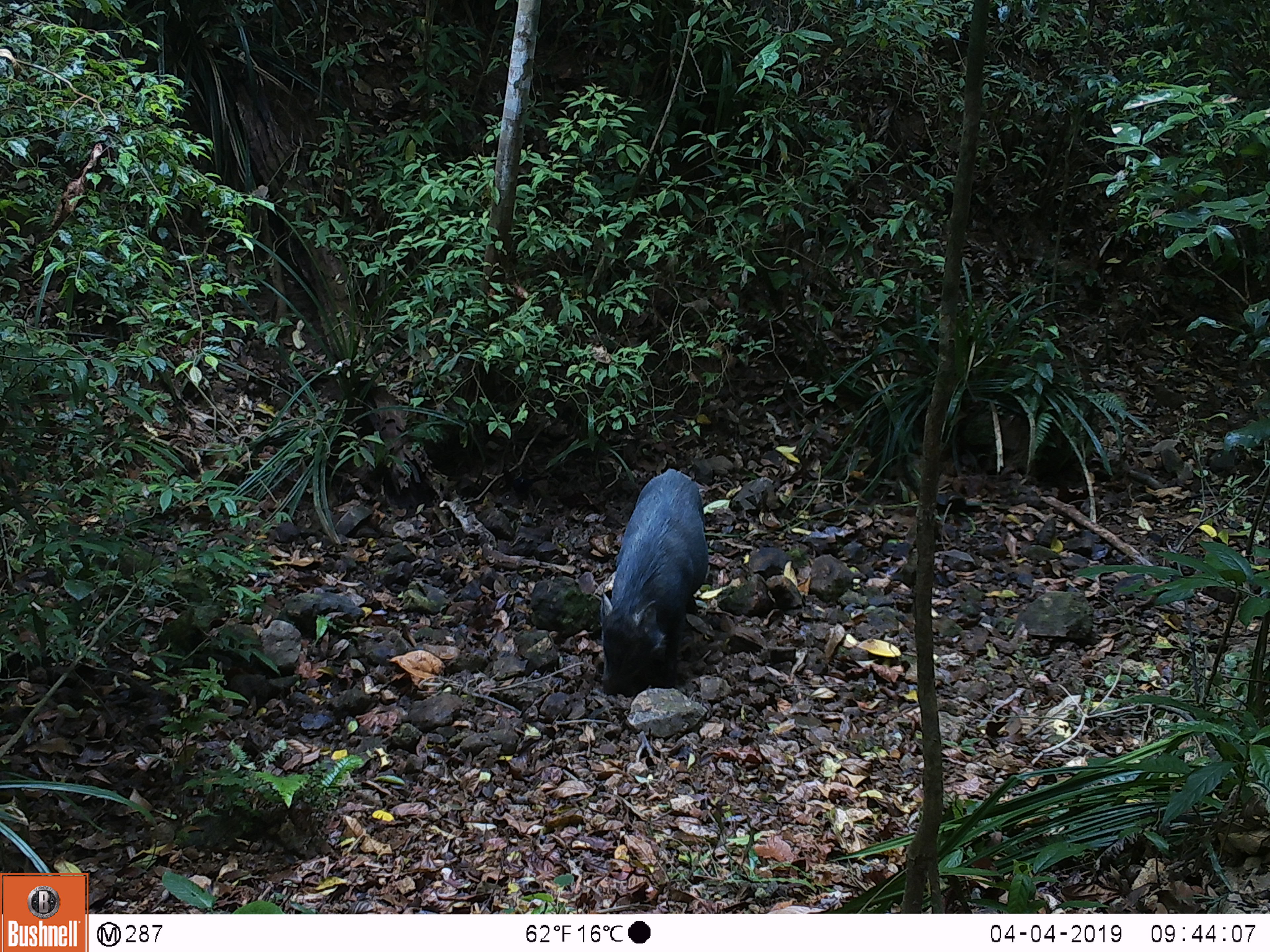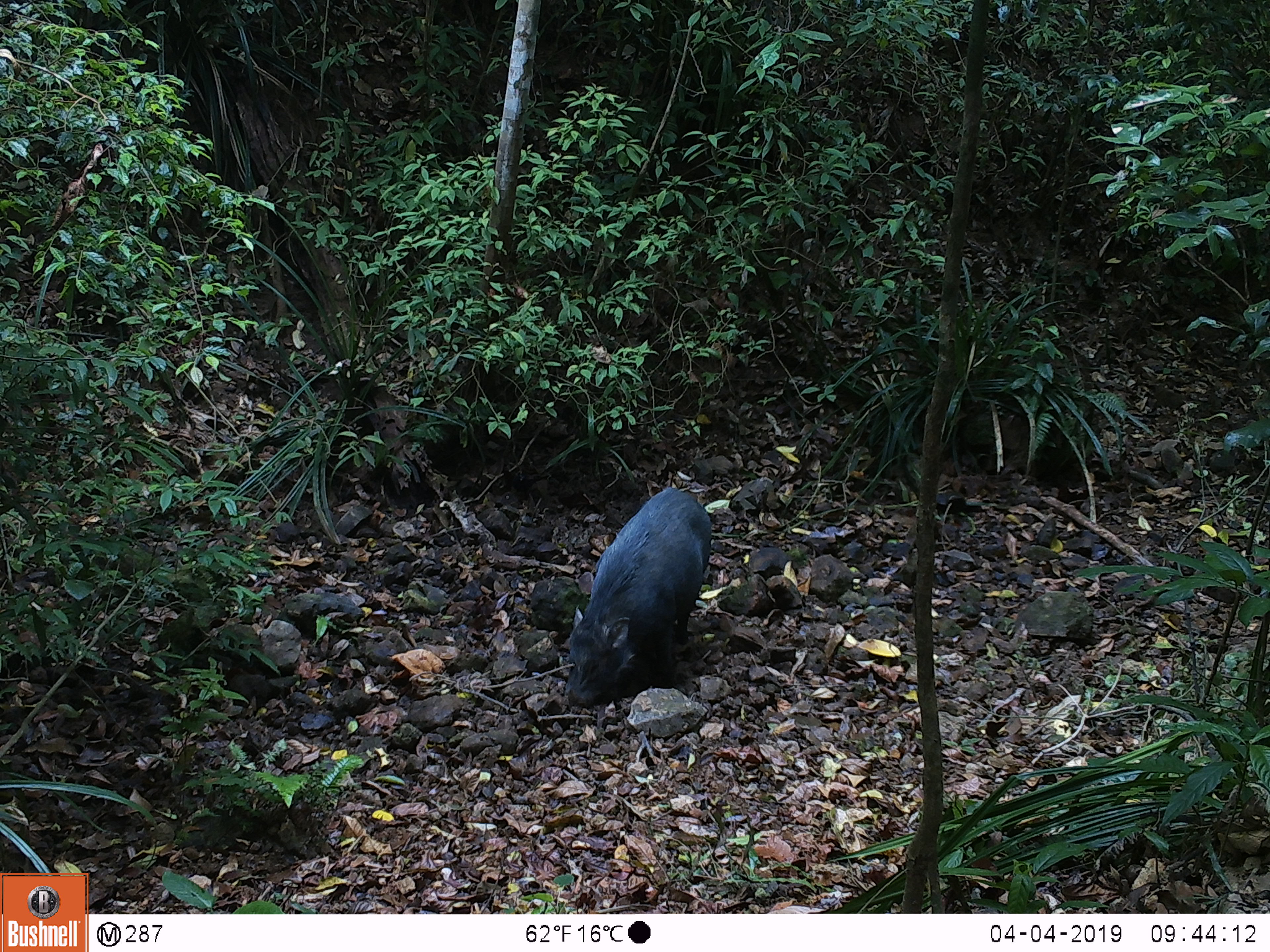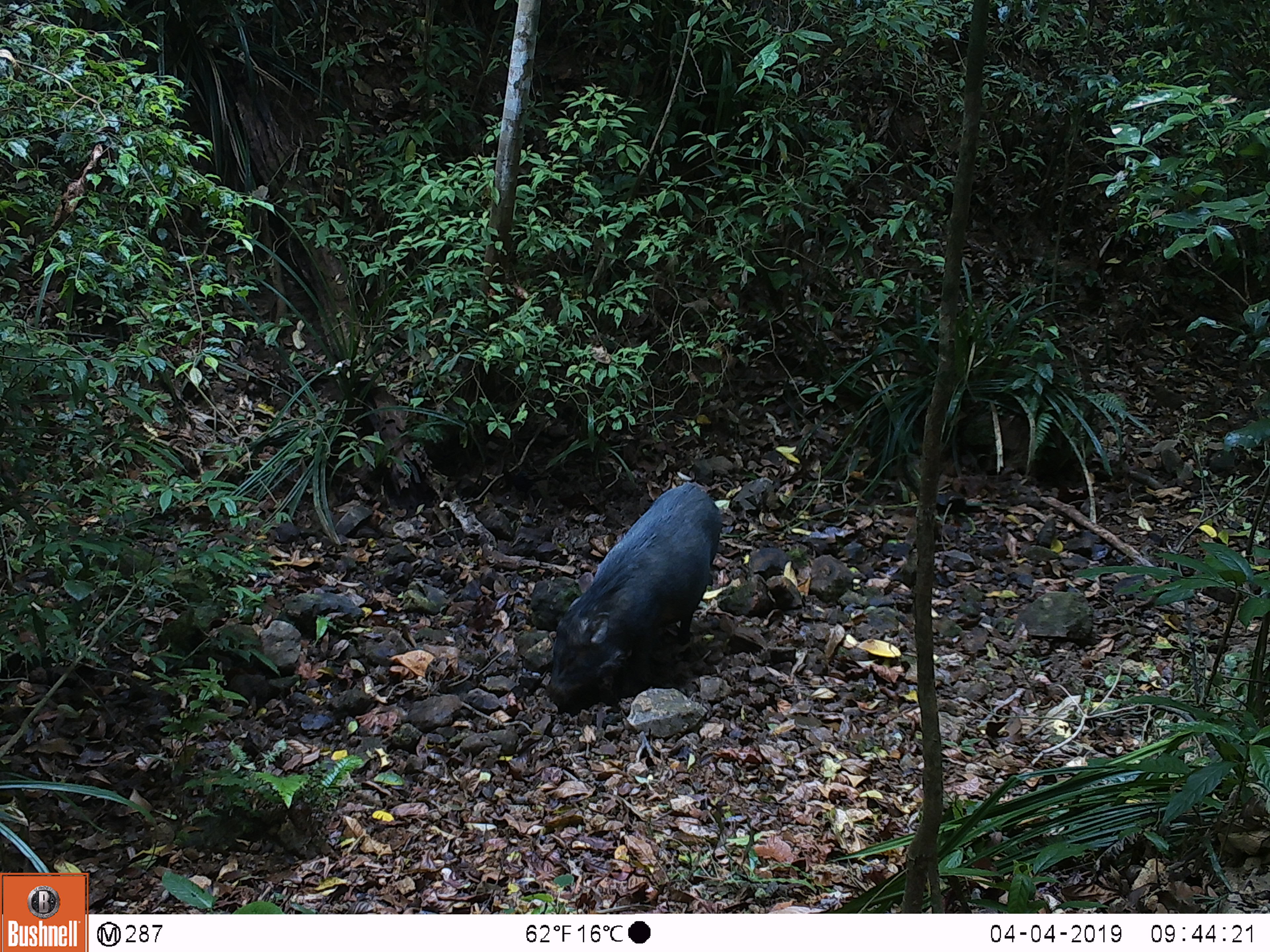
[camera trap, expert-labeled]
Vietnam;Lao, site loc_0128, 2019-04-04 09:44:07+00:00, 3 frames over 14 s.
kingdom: Animalia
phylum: Chordata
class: Mammalia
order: Artiodactyla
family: Suidae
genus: Sus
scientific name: Sus scrofa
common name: eurasian wild pig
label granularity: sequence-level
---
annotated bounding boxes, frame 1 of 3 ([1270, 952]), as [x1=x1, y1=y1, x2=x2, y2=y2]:
eurasian wild pig: [x1=599, y1=469, x2=708, y2=695]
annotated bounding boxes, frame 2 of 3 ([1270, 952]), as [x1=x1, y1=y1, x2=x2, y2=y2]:
eurasian wild pig: [x1=565, y1=486, x2=712, y2=705]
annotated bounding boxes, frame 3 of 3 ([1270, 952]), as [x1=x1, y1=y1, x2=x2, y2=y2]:
eurasian wild pig: [x1=546, y1=482, x2=722, y2=707]